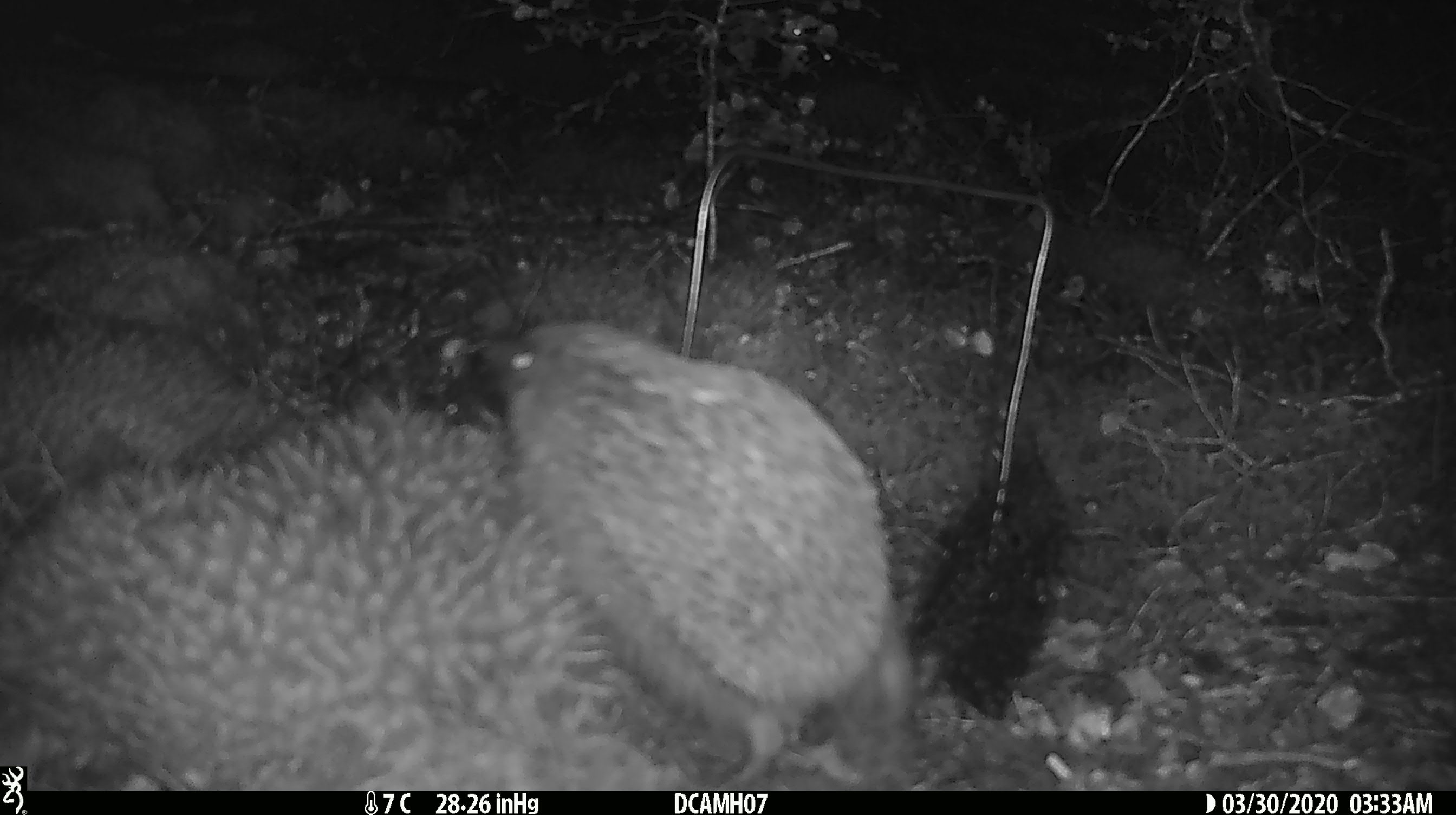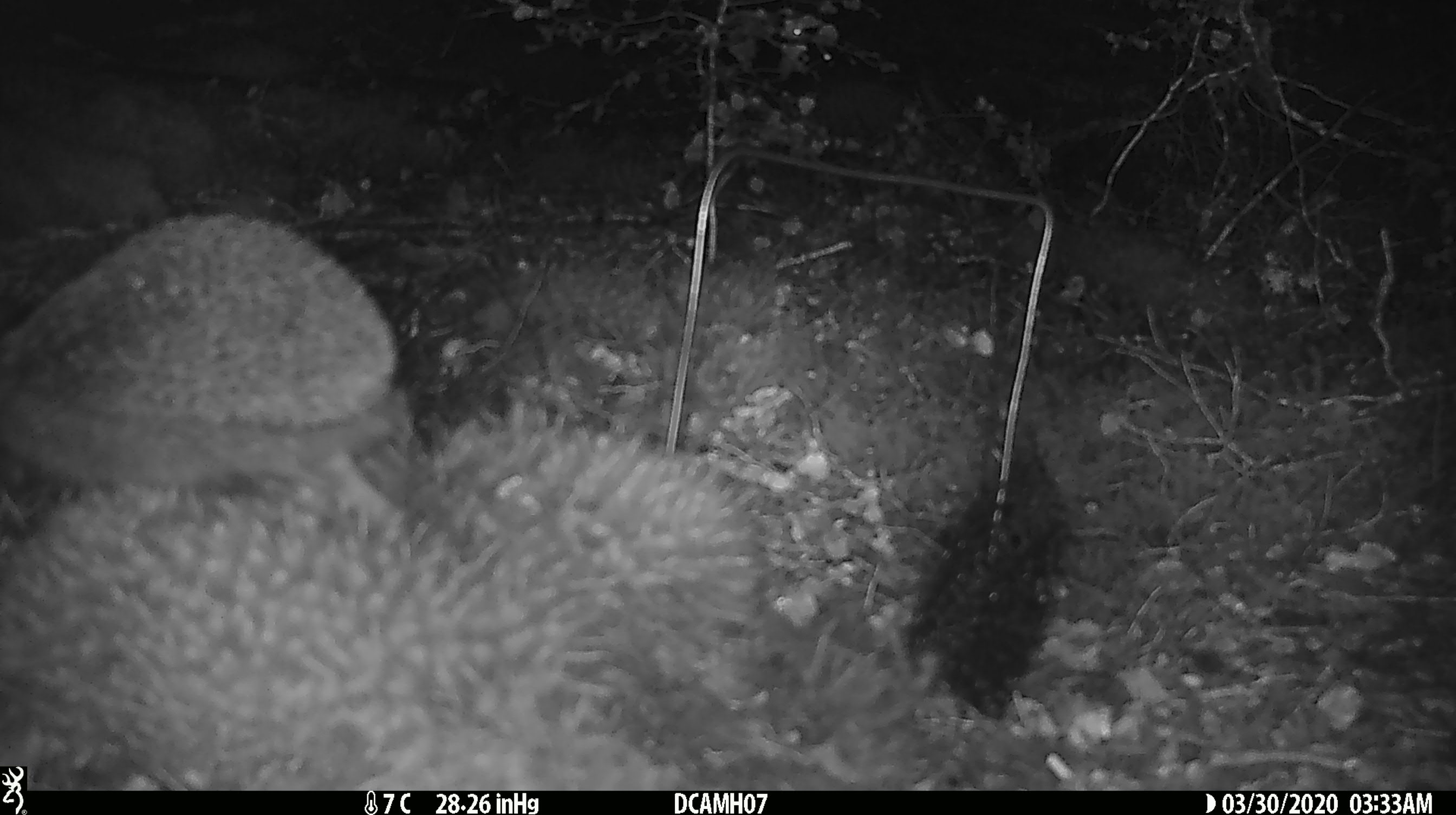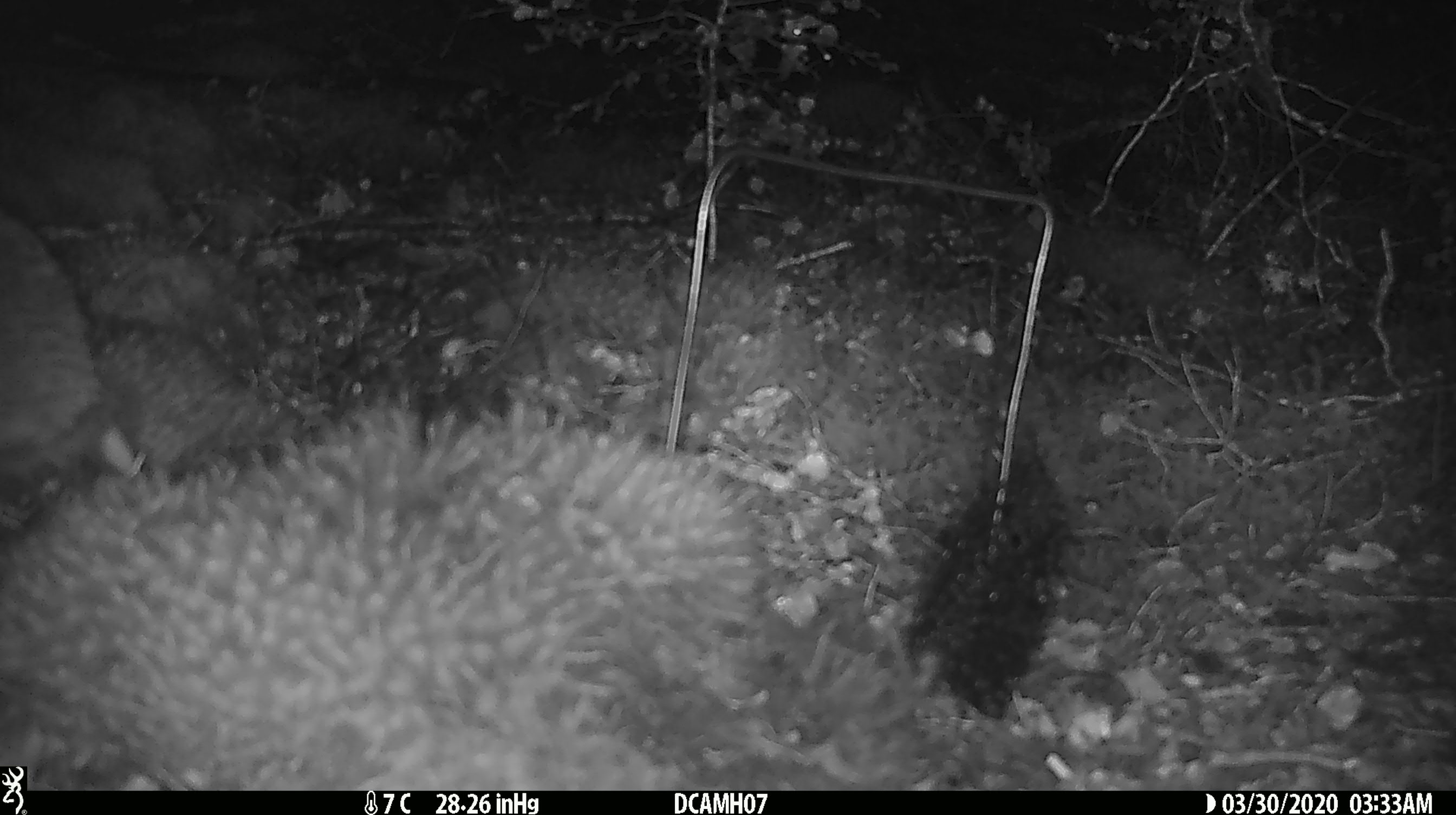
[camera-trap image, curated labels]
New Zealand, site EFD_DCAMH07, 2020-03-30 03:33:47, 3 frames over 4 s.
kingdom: Animalia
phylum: Chordata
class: Mammalia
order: Eulipotyphla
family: Erinaceidae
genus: Erinaceus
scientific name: Erinaceus europaeus europaeus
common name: european hedgehog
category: hedgehog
Hedgehog (european hedgehog) (Erinaceus europaeus europaeus).